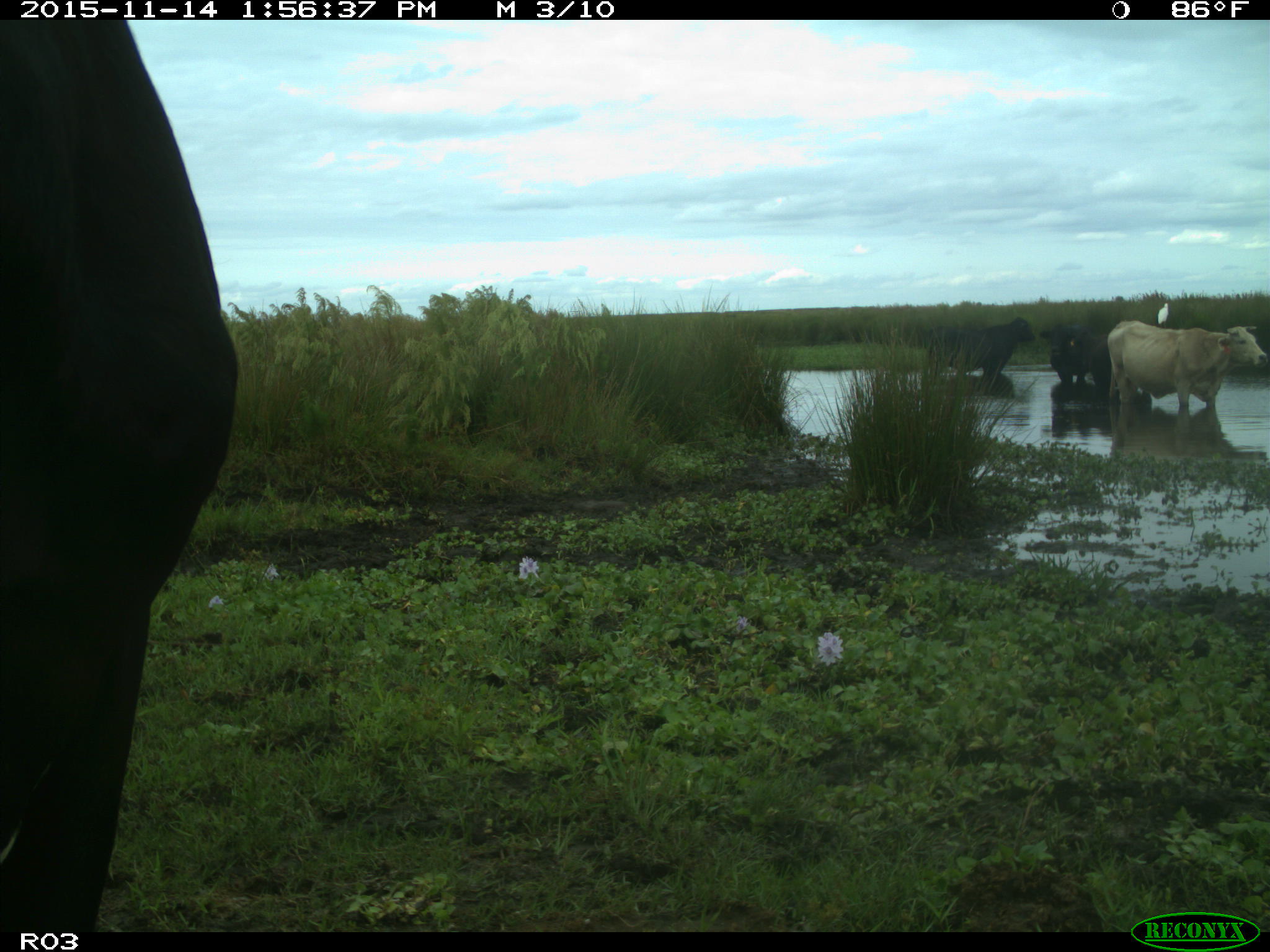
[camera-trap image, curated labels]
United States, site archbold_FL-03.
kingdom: Animalia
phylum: Chordata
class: Mammalia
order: Artiodactyla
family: Bovidae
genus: Bos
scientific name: Bos taurus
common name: domestic cow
Bos taurus (domestic cow).